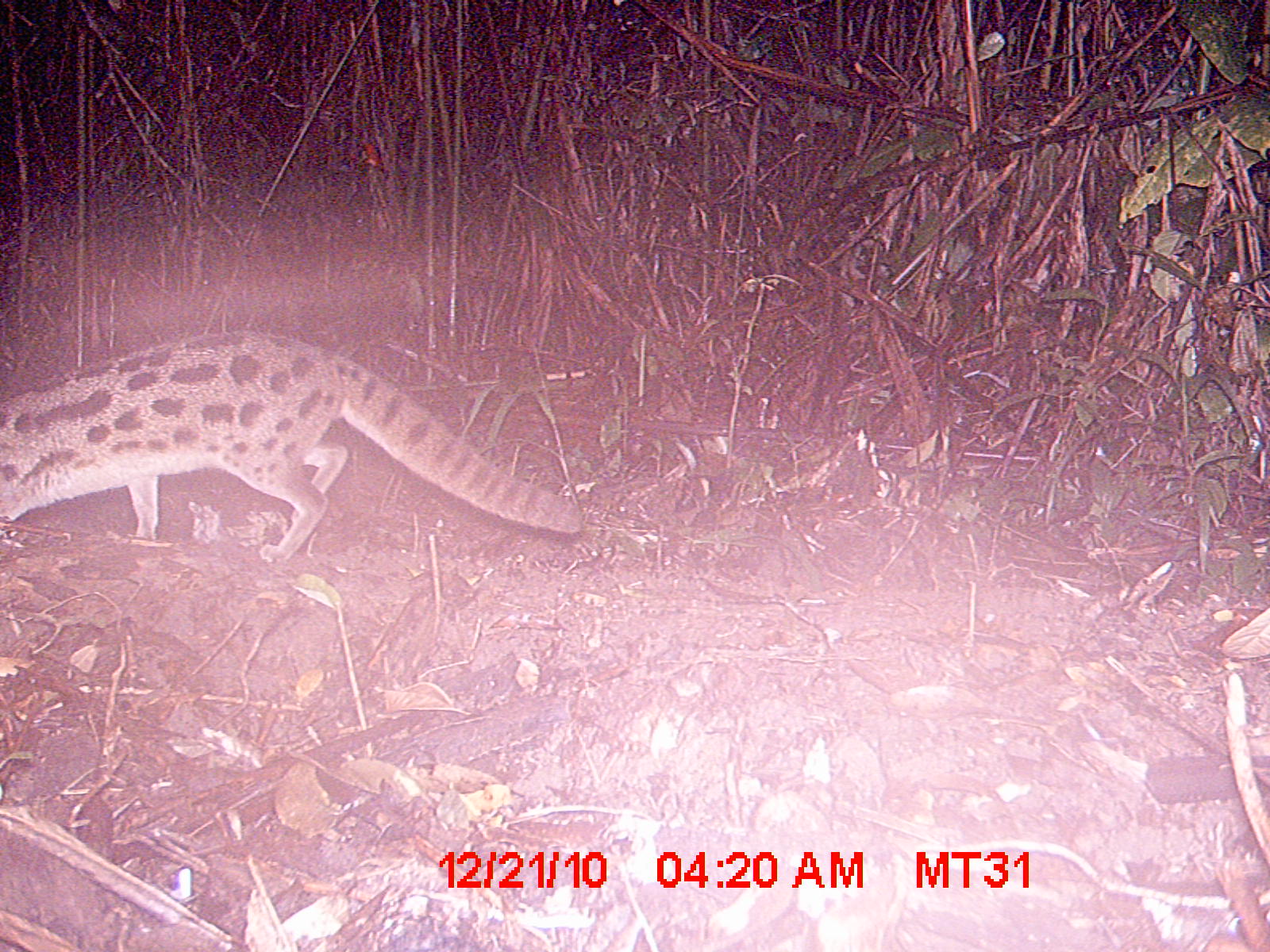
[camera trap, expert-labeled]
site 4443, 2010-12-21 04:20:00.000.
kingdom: Animalia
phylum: Chordata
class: Mammalia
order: Carnivora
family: Eupleridae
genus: Fossa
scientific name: Fossa fossana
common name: fanaloka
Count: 1.